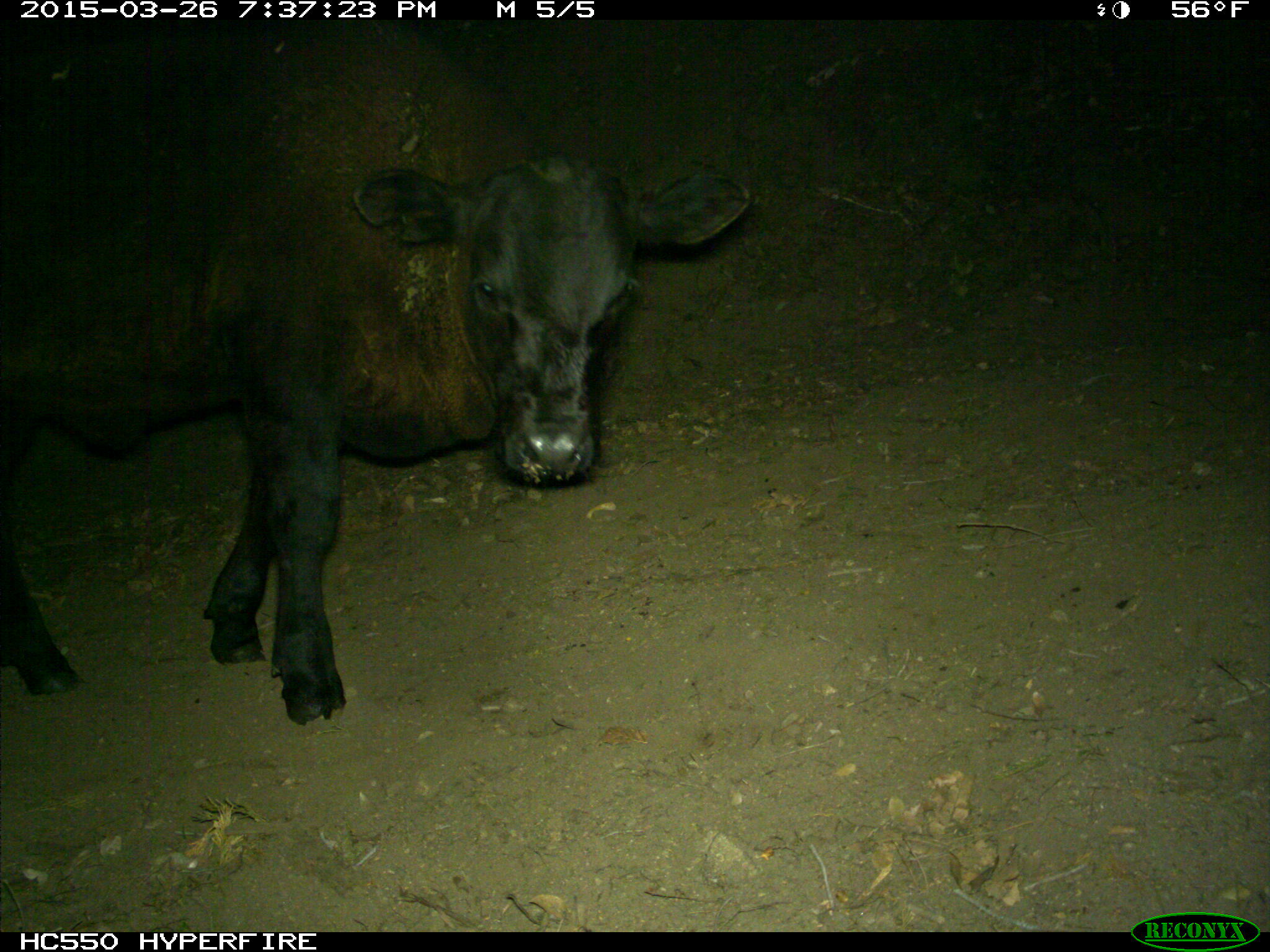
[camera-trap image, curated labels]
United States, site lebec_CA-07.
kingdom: Animalia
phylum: Chordata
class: Mammalia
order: Artiodactyla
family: Bovidae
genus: Bos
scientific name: Bos taurus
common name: domestic cow